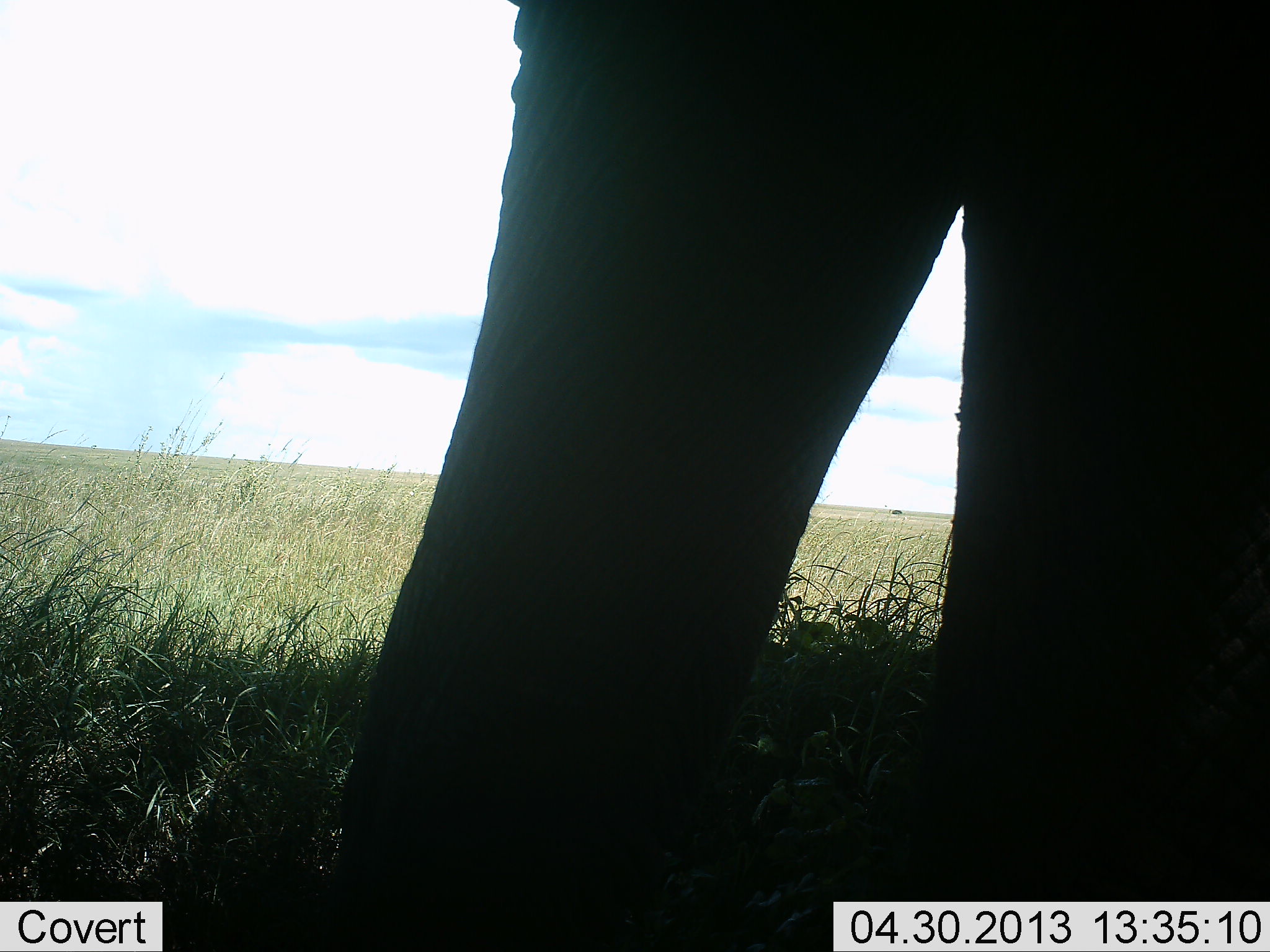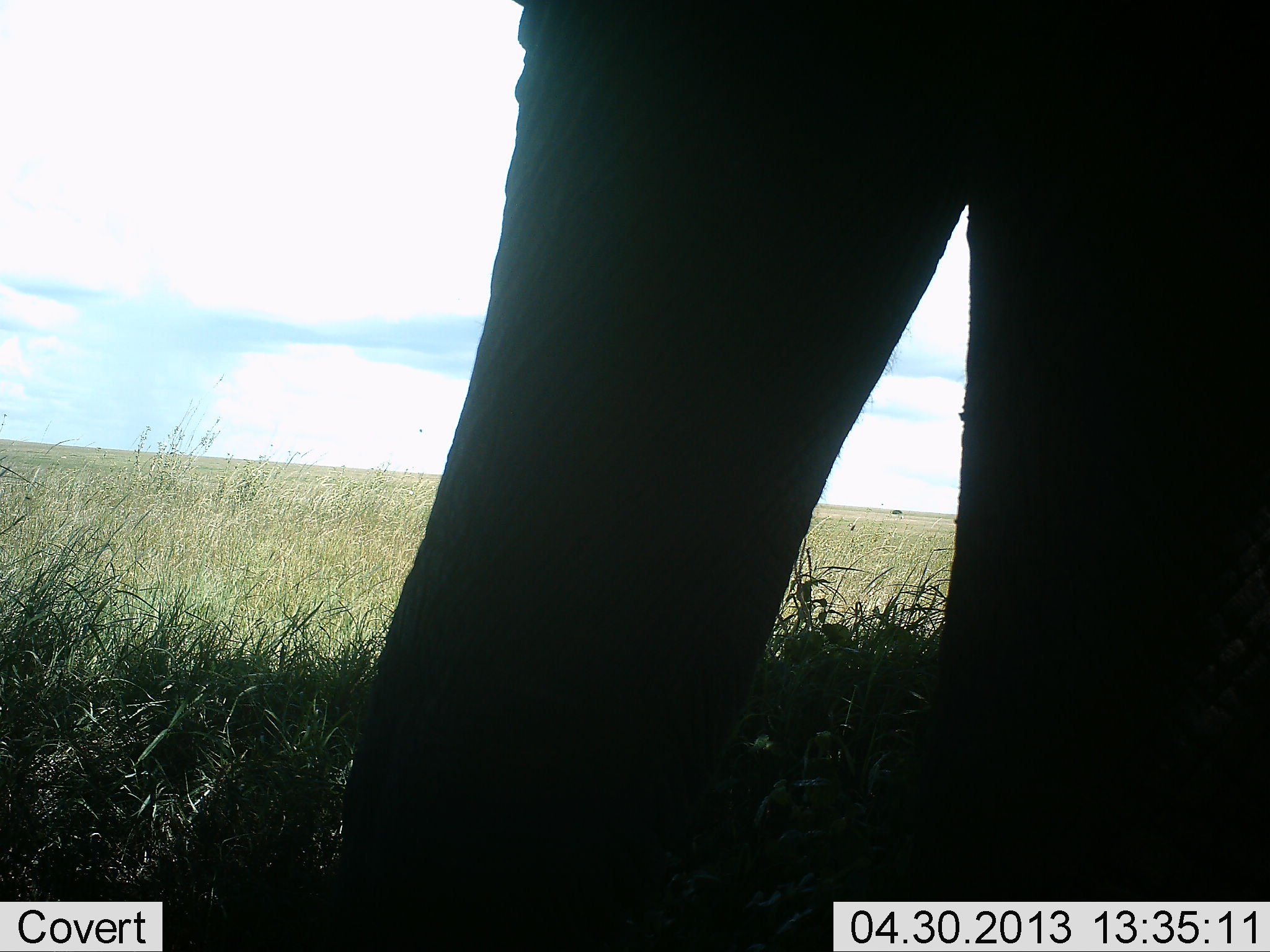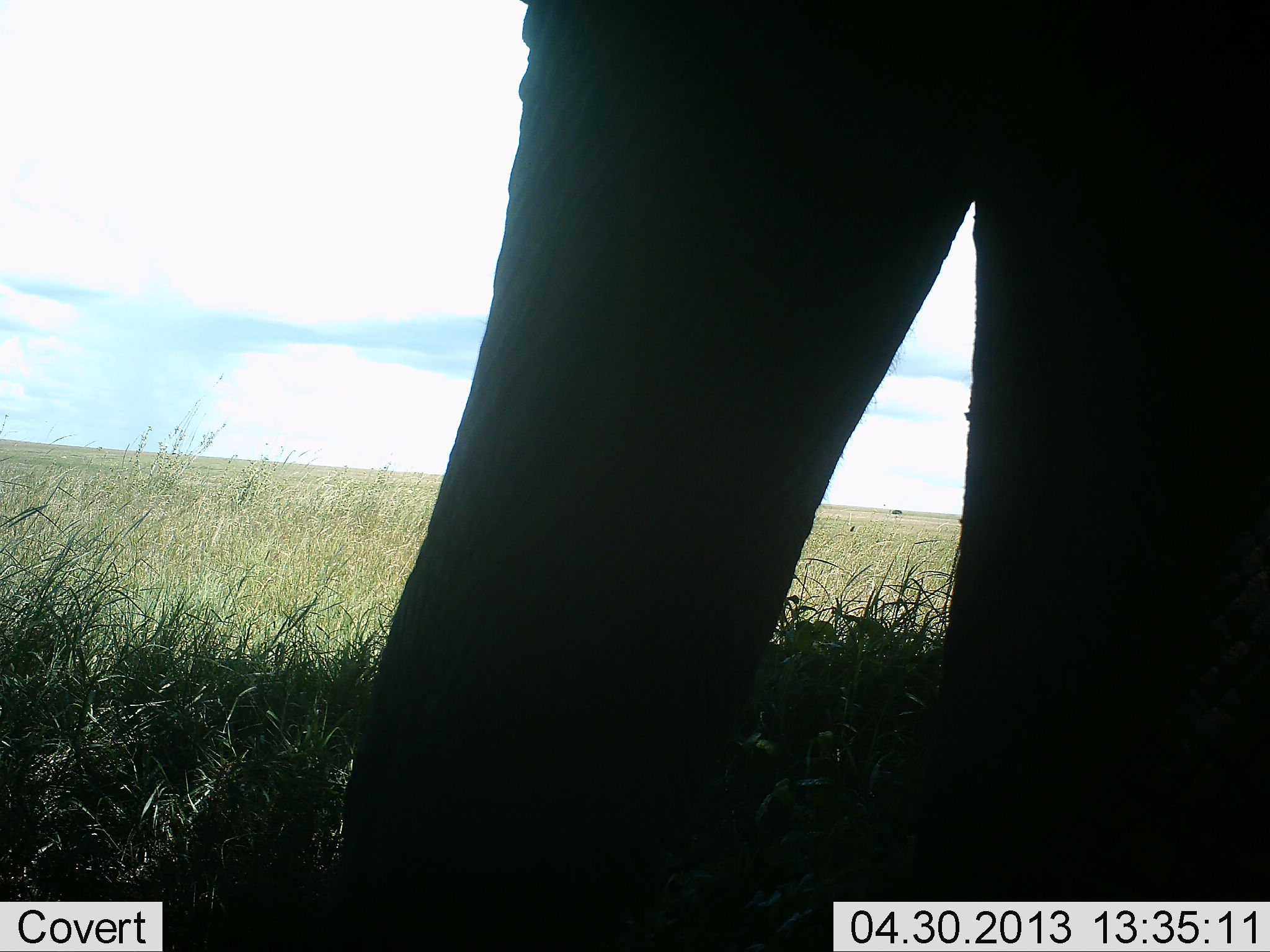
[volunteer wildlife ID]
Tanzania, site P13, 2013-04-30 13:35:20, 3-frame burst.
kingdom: Animalia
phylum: Chordata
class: Mammalia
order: Proboscidea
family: Elephantidae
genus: Loxodonta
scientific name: Loxodonta africana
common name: african bush elephant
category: elephant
Elephant (african bush elephant) (Loxodonta africana), count 1. Behavior (volunteer vote fractions): standing 96%, resting 0%, moving 4%, interacting 0%. Young present (vote fraction): 0%. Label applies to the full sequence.